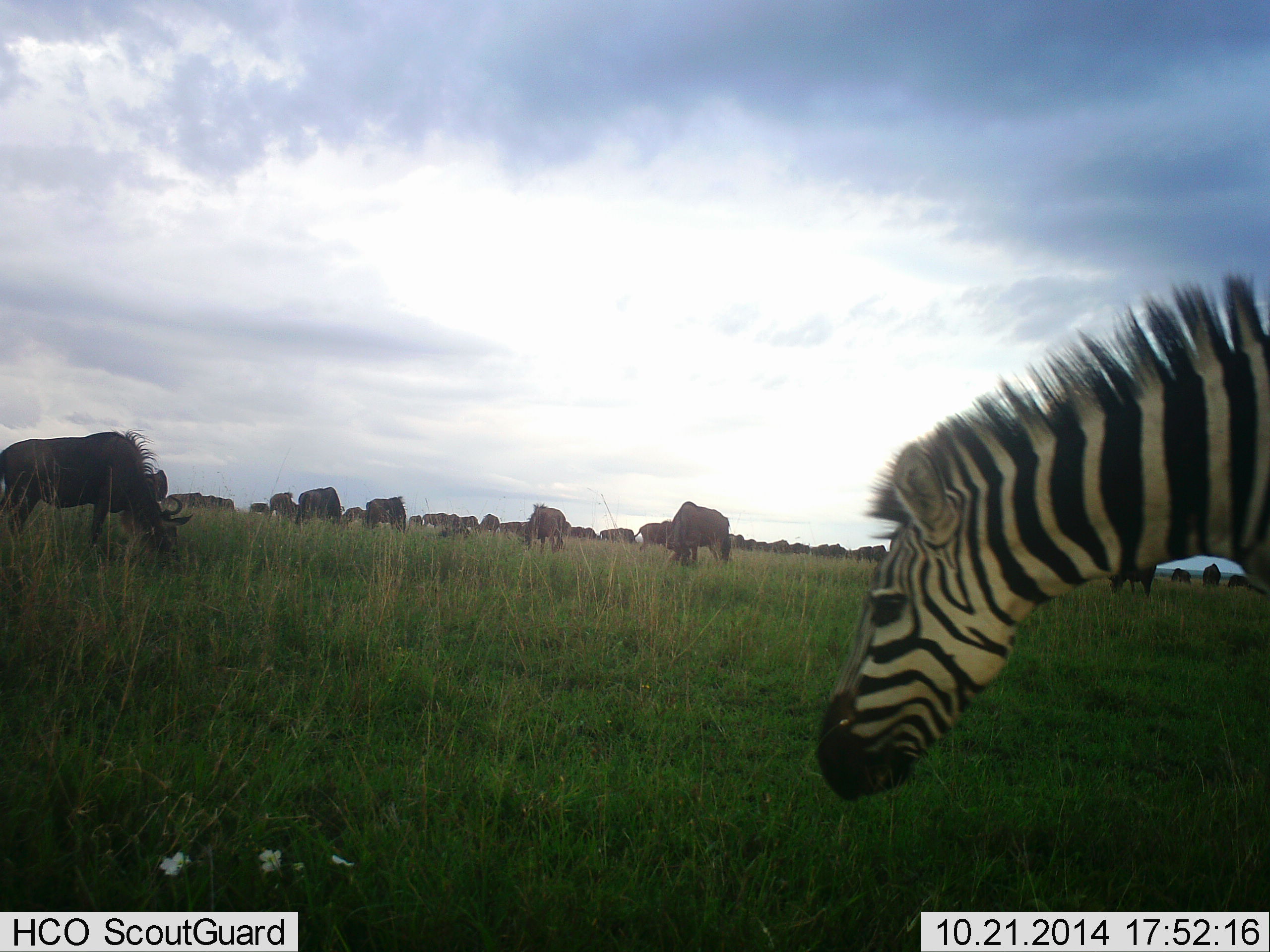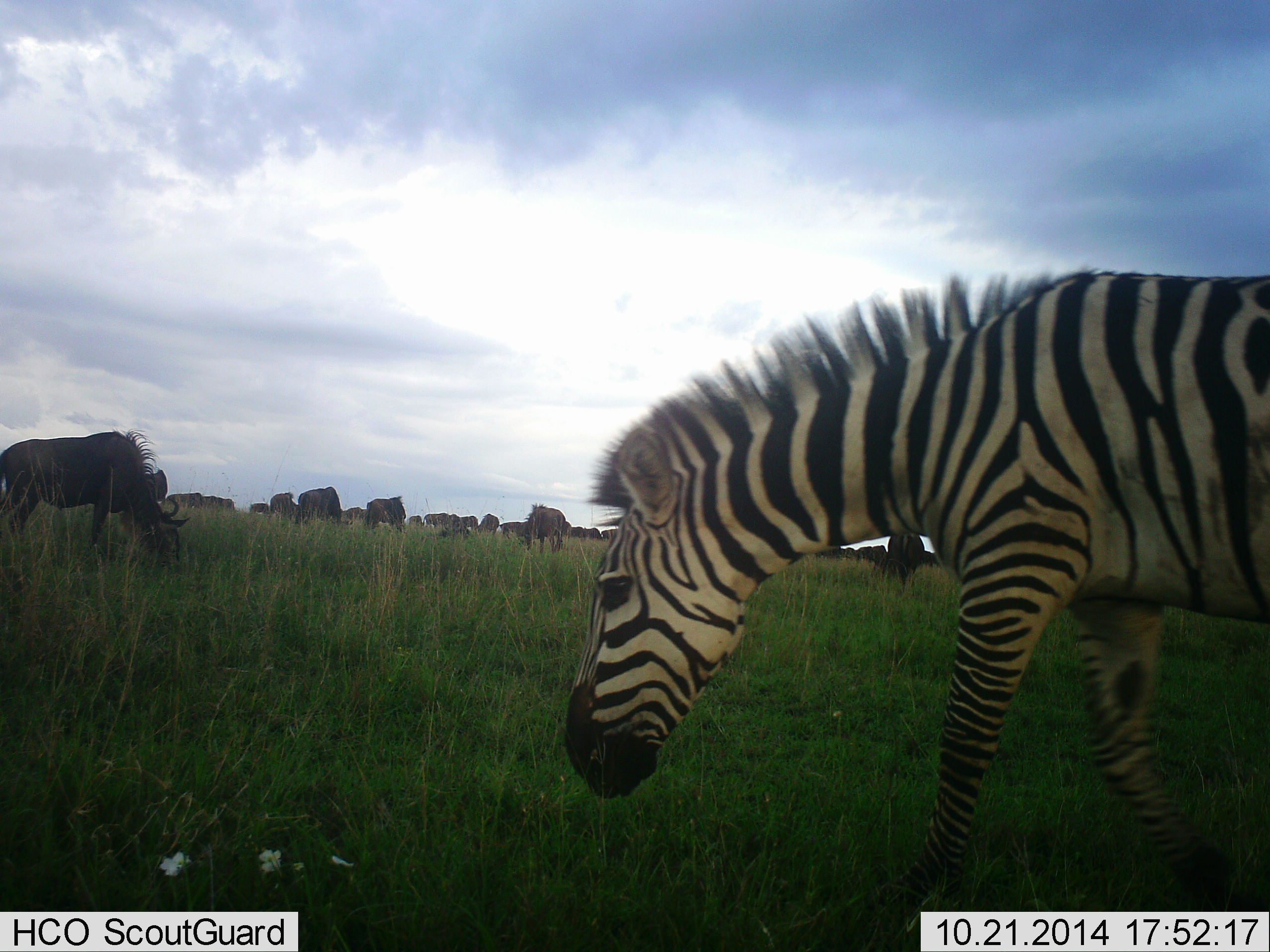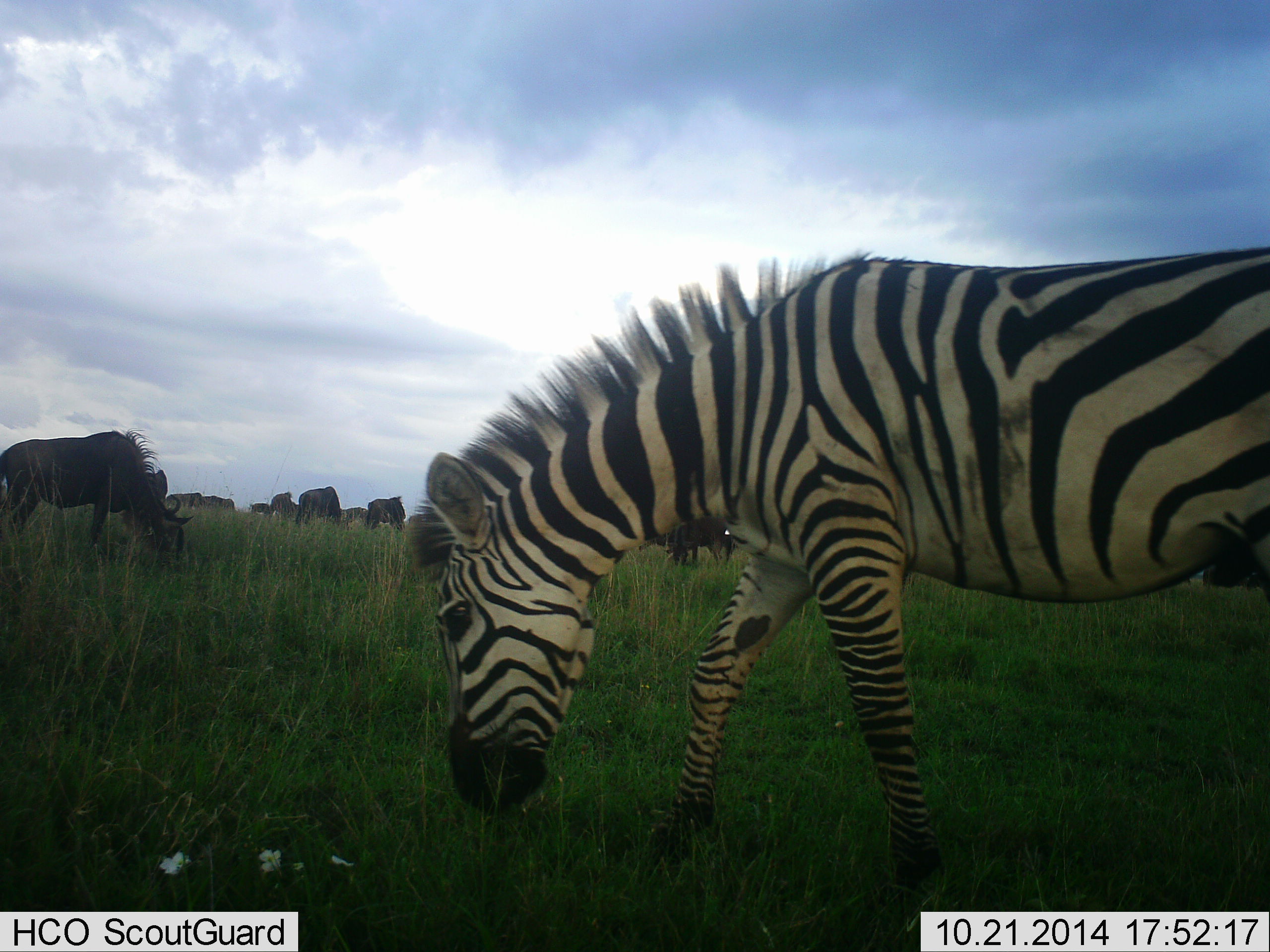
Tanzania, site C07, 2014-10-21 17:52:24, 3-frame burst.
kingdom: Animalia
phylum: Chordata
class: Mammalia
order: Artiodactyla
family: Bovidae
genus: Connochaetes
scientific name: Connochaetes taurinus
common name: blue wildebeest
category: wildebeest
Wildebeest (blue wildebeest) (Connochaetes taurinus), count 11-50. Behavior (volunteer vote fractions): standing 40%, resting 0%, moving 10%, interacting 0%. Young present (vote fraction): 0%. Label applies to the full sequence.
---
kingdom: Animalia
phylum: Chordata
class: Mammalia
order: Perissodactyla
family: Equidae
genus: Equus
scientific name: Equus quagga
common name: plains zebra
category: zebra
Zebra (plains zebra) (Equus quagga), count 1. Behavior (volunteer vote fractions): standing 8%, resting 0%, moving 75%, interacting 0%. Young present (vote fraction): 0%. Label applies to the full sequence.